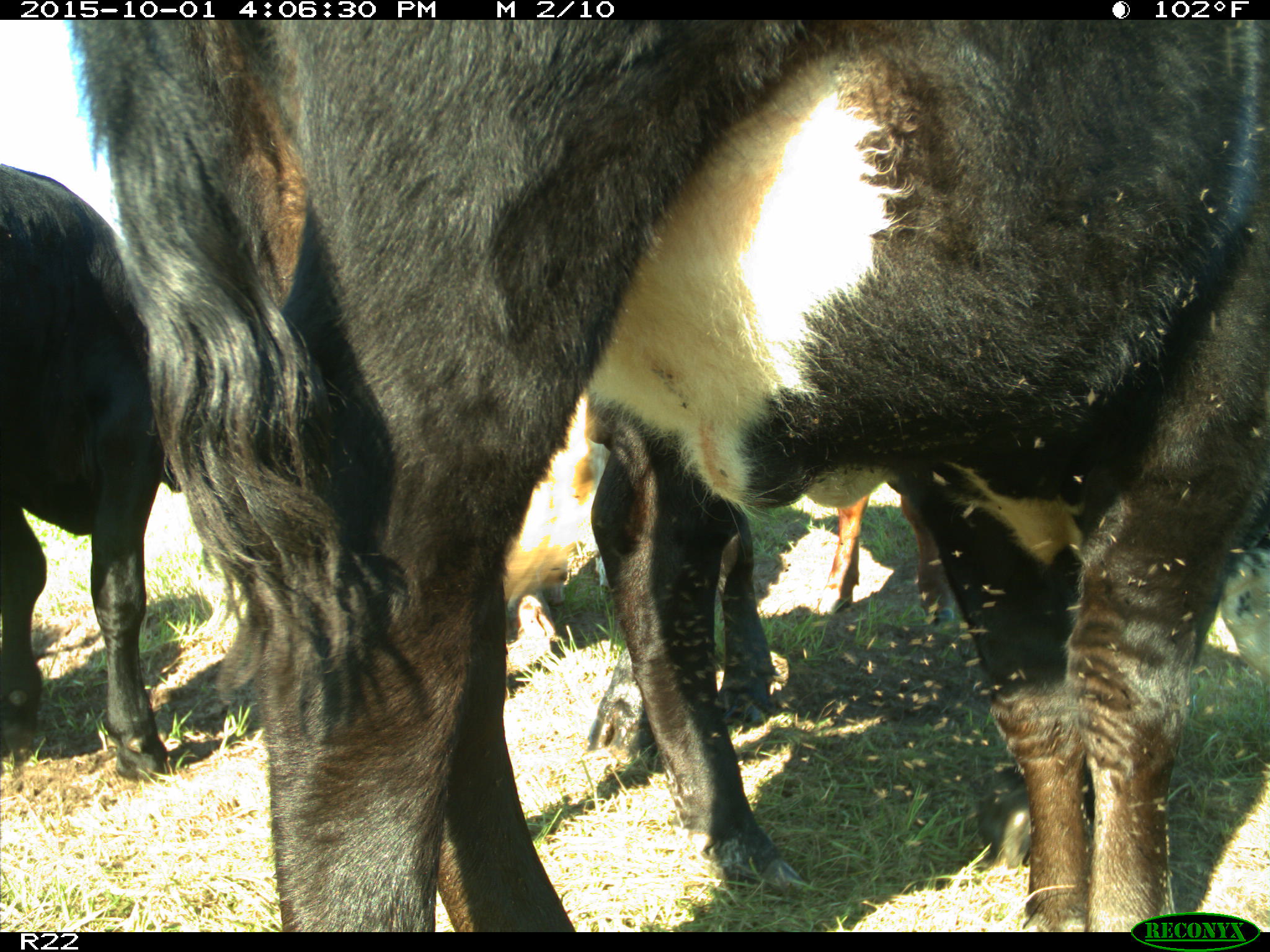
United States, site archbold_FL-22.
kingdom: Animalia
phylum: Chordata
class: Mammalia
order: Artiodactyla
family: Bovidae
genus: Bos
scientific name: Bos taurus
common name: domestic cow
Bos taurus (domestic cow).